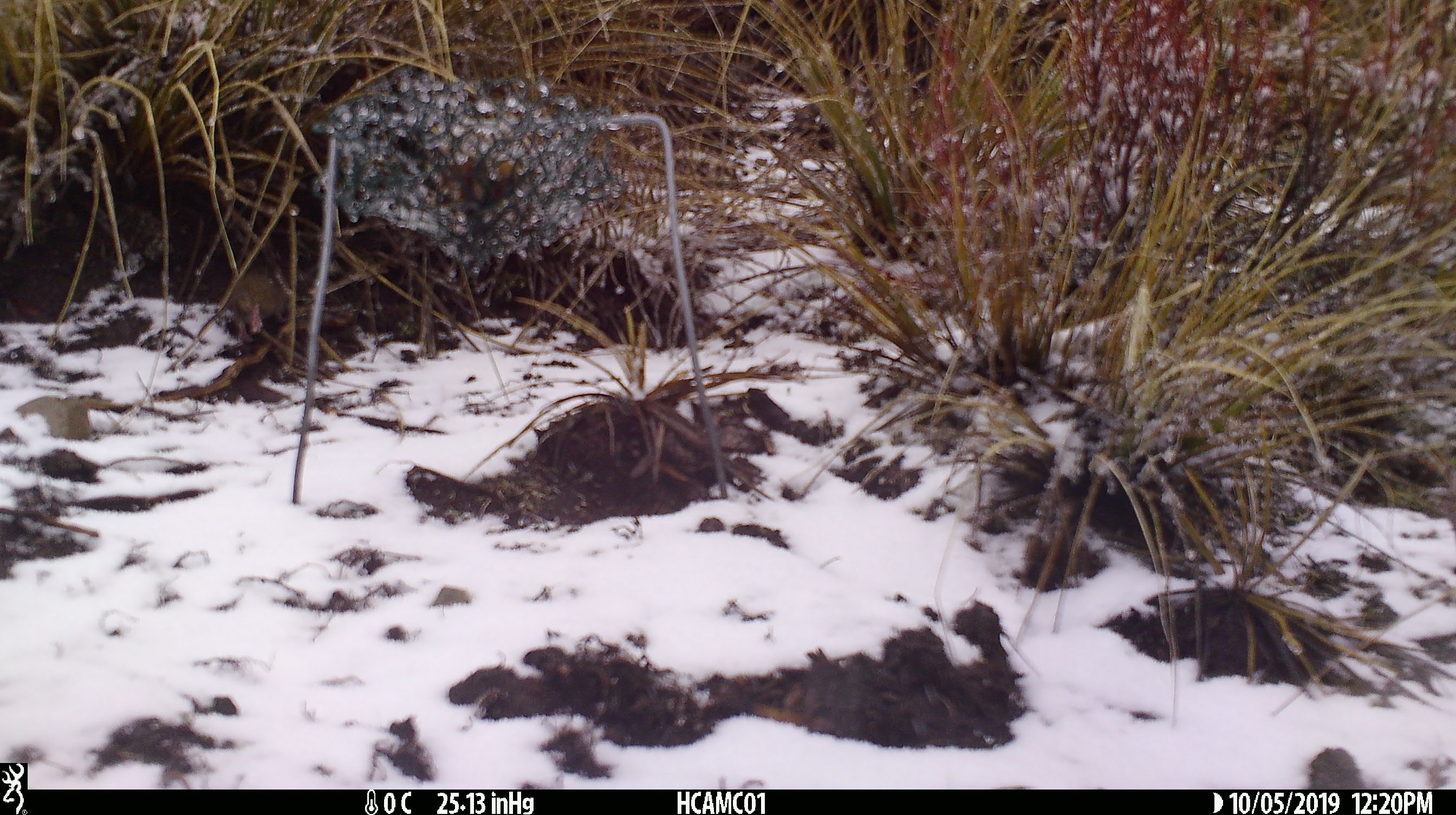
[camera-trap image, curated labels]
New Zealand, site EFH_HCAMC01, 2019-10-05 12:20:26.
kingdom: Animalia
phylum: Chordata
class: Mammalia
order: Rodentia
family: Muridae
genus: Mus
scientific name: Mus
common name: mouse